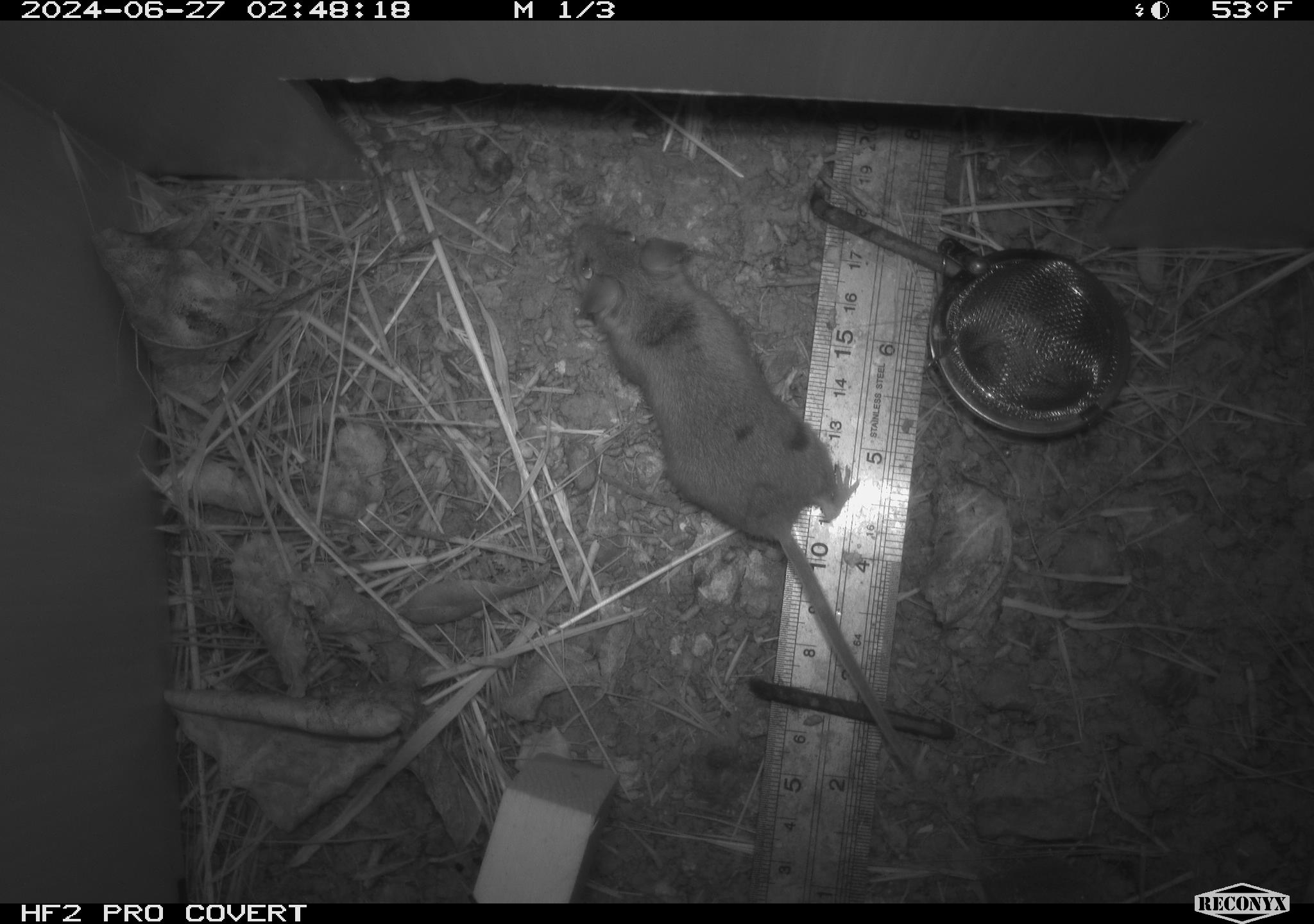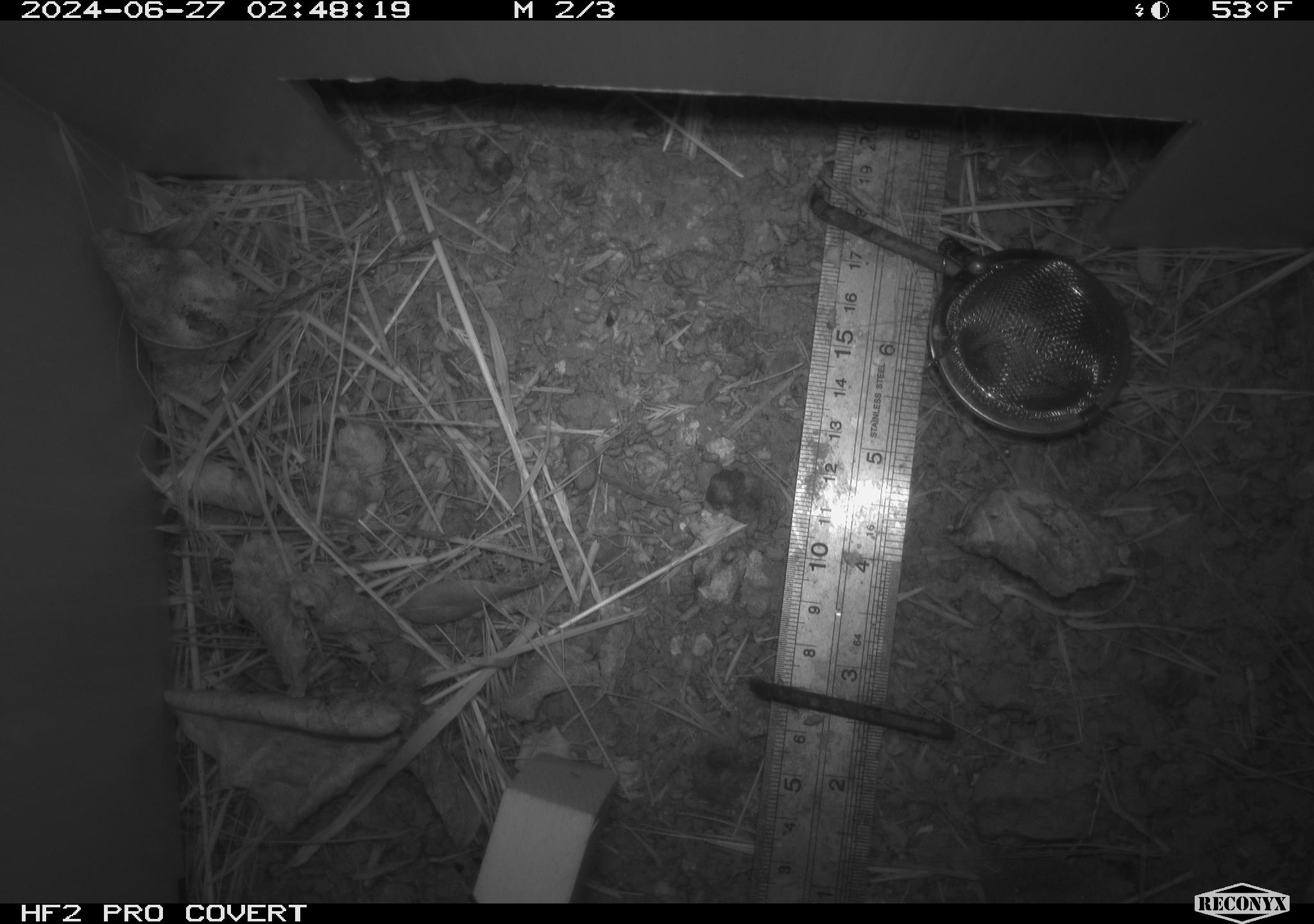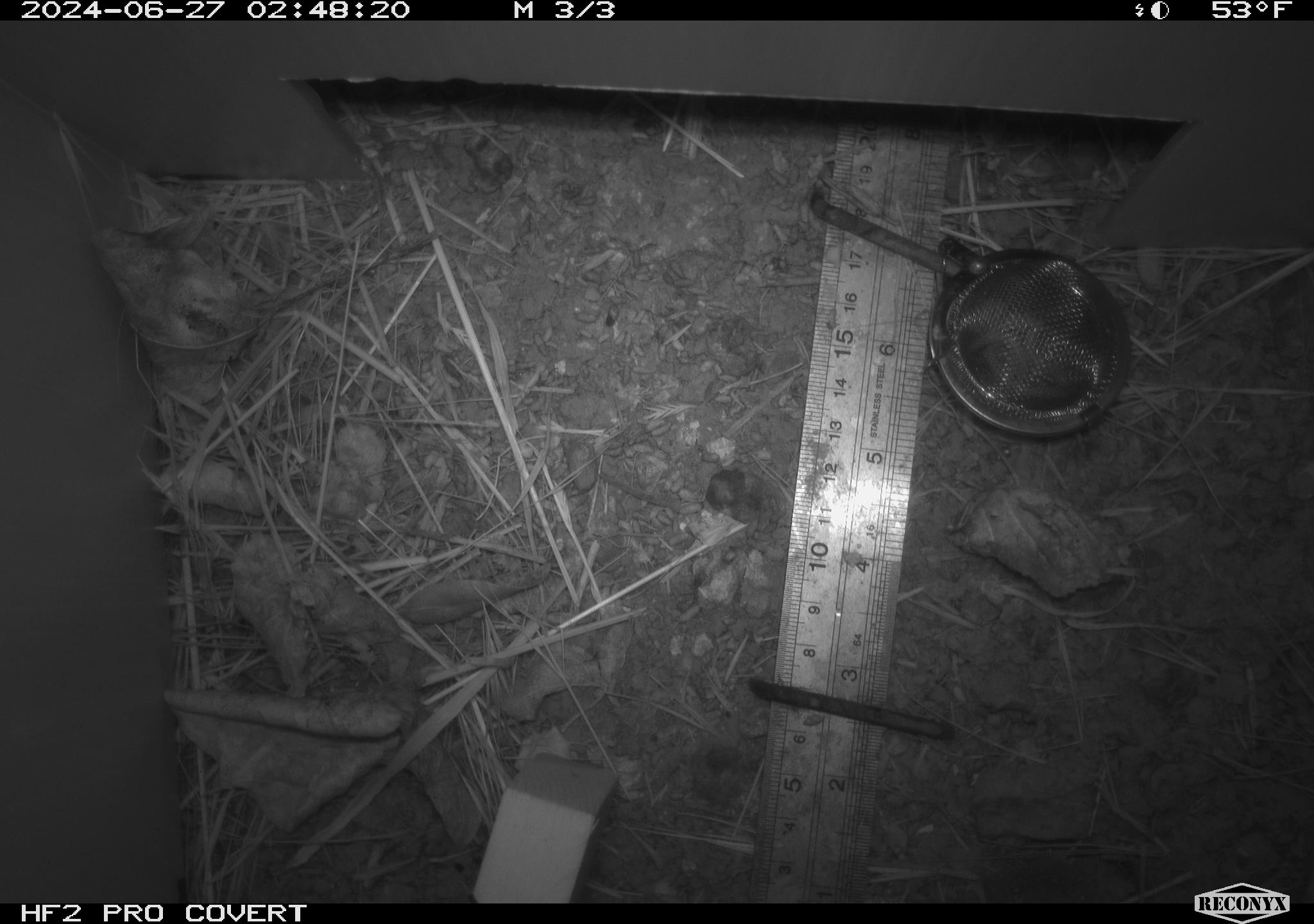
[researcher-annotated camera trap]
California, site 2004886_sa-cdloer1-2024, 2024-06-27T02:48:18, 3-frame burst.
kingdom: Animalia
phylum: Chordata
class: Mammalia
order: Rodentia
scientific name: Rodentia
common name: mouse species